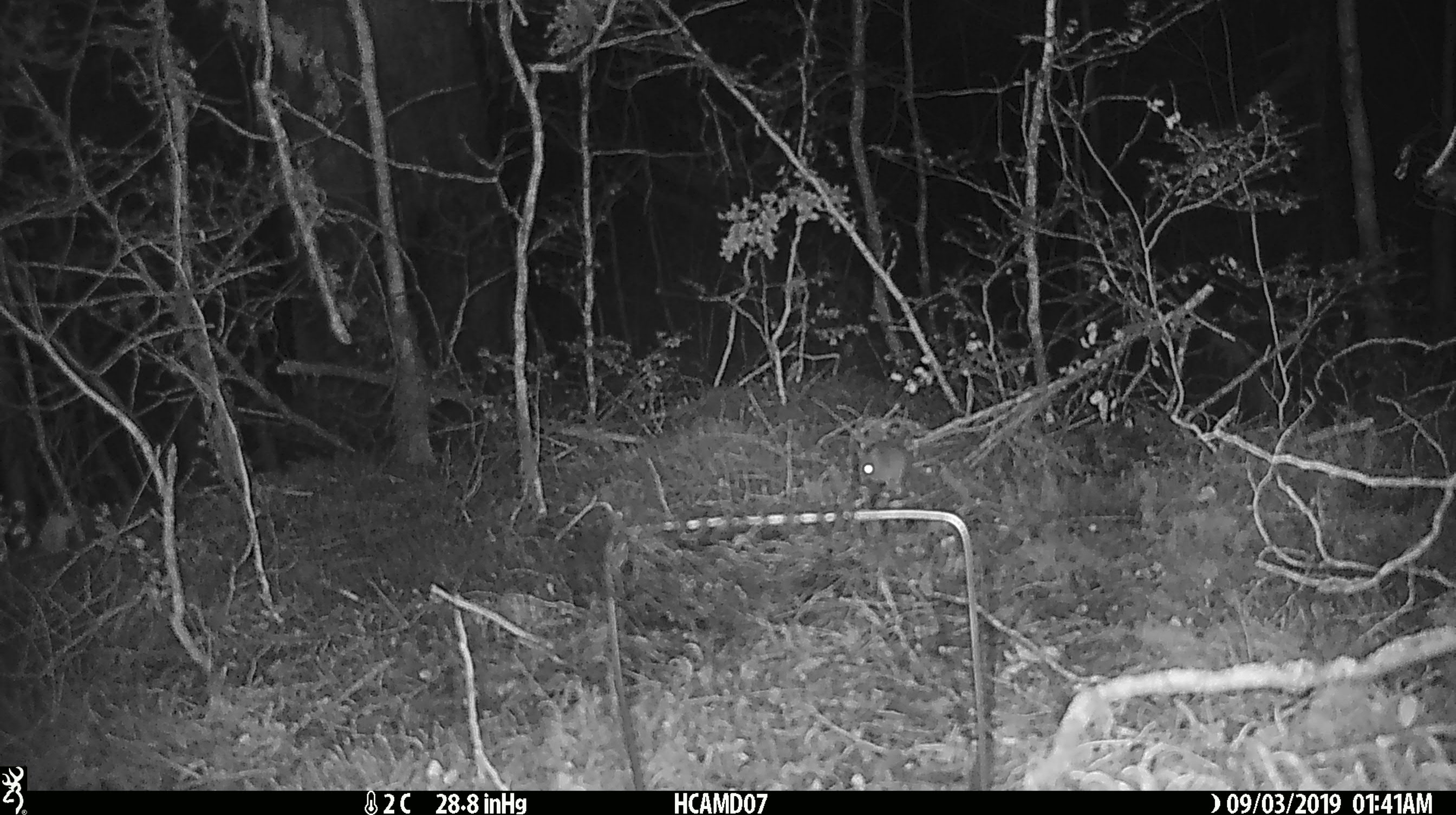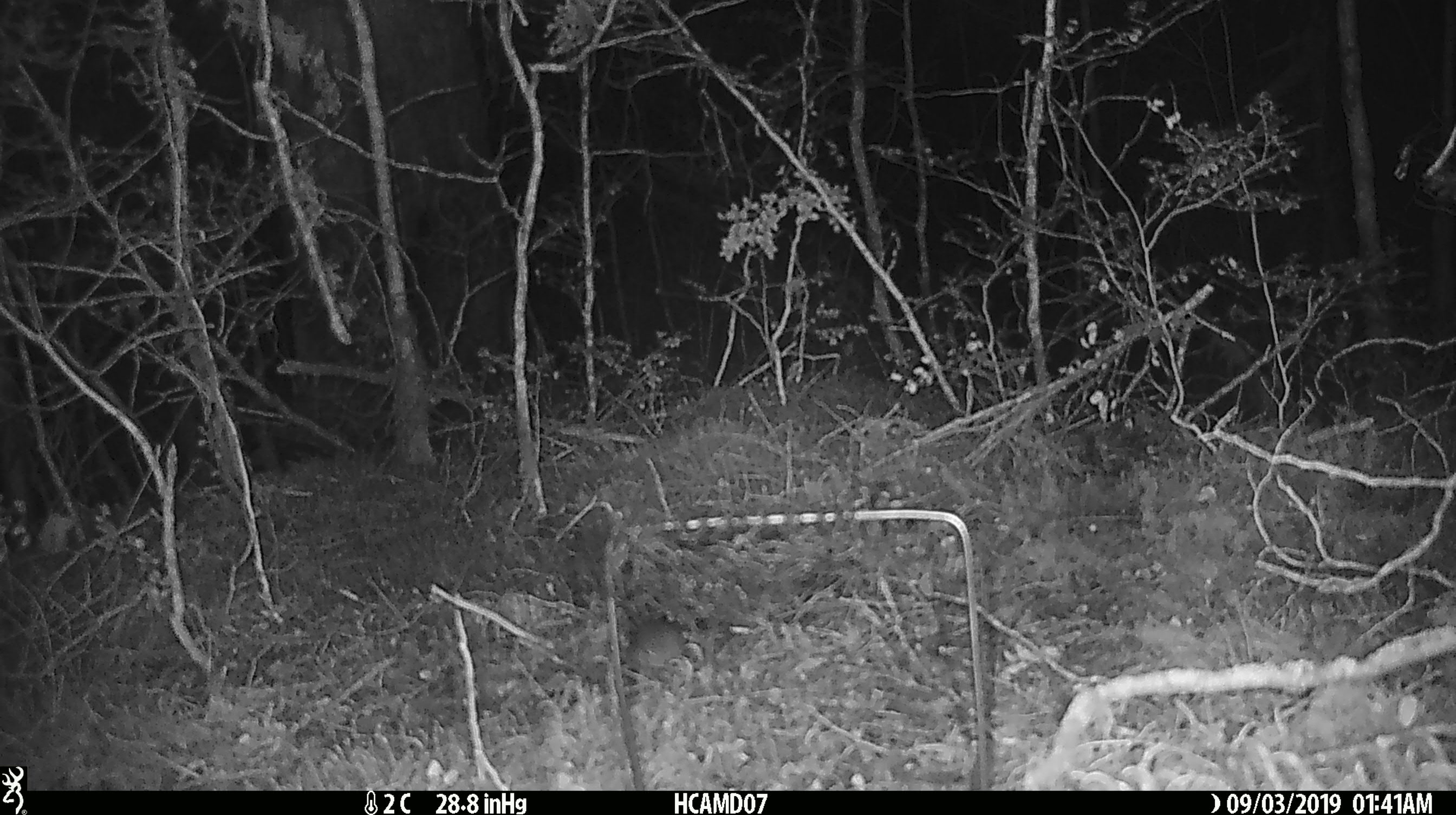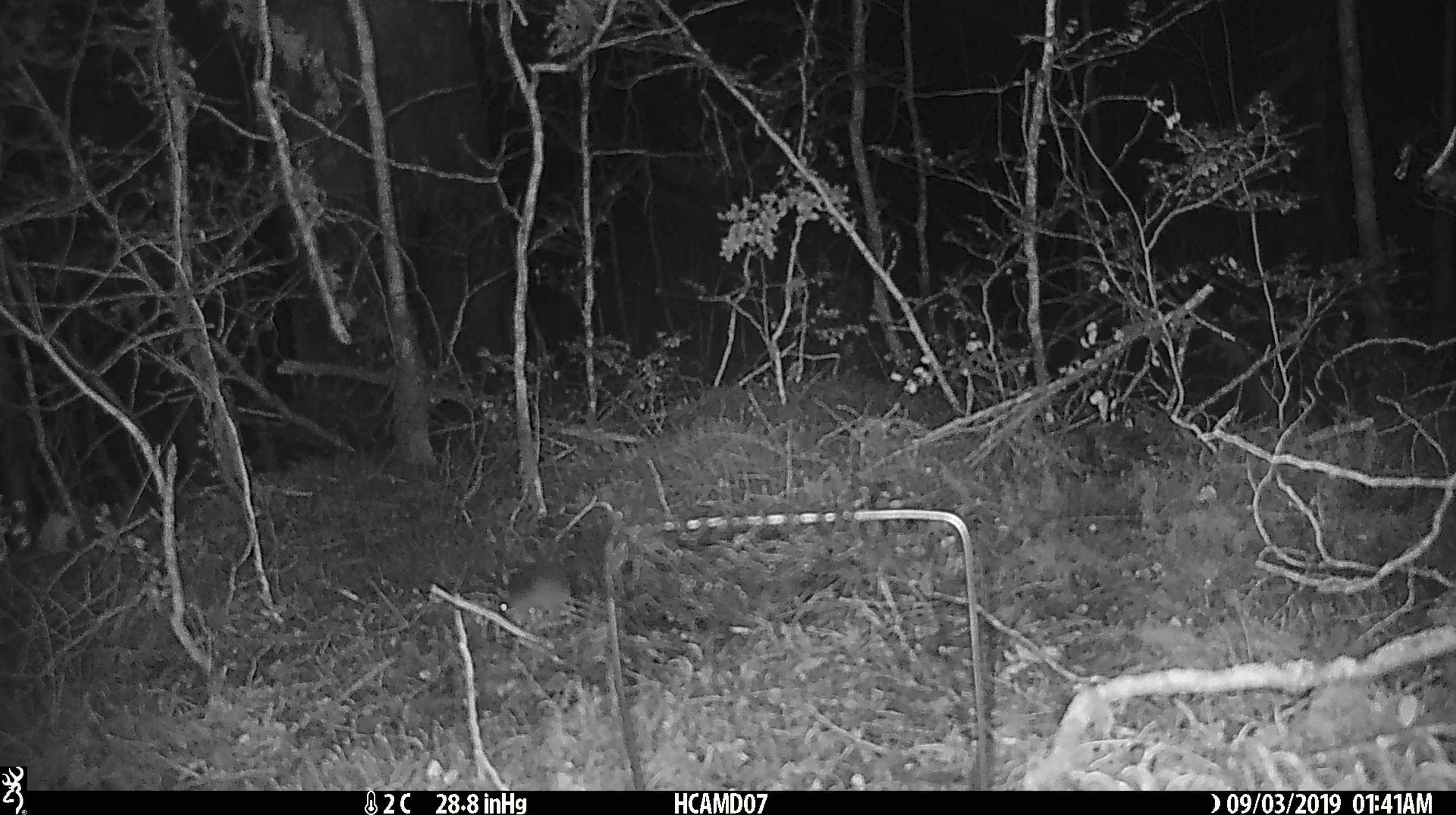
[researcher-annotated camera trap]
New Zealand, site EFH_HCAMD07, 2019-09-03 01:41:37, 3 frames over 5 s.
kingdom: Animalia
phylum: Chordata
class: Mammalia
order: Rodentia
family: Muridae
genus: Mus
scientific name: Mus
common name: mouse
Mouse (Mus).